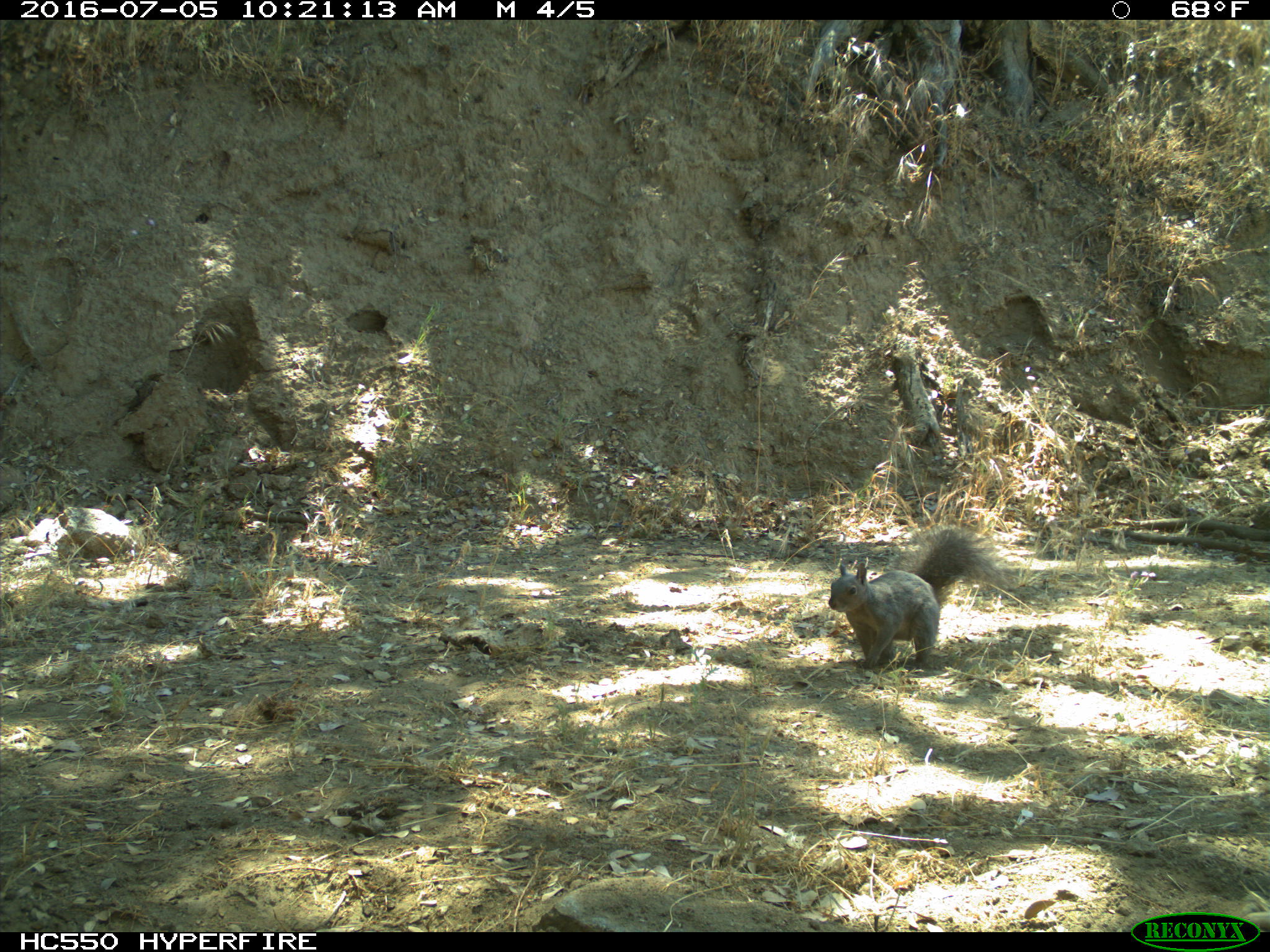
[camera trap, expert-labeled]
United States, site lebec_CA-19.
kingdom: Animalia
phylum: Chordata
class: Mammalia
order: Rodentia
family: Sciuridae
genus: Sciurus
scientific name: Sciurus carolinensis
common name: eastern gray squirrel